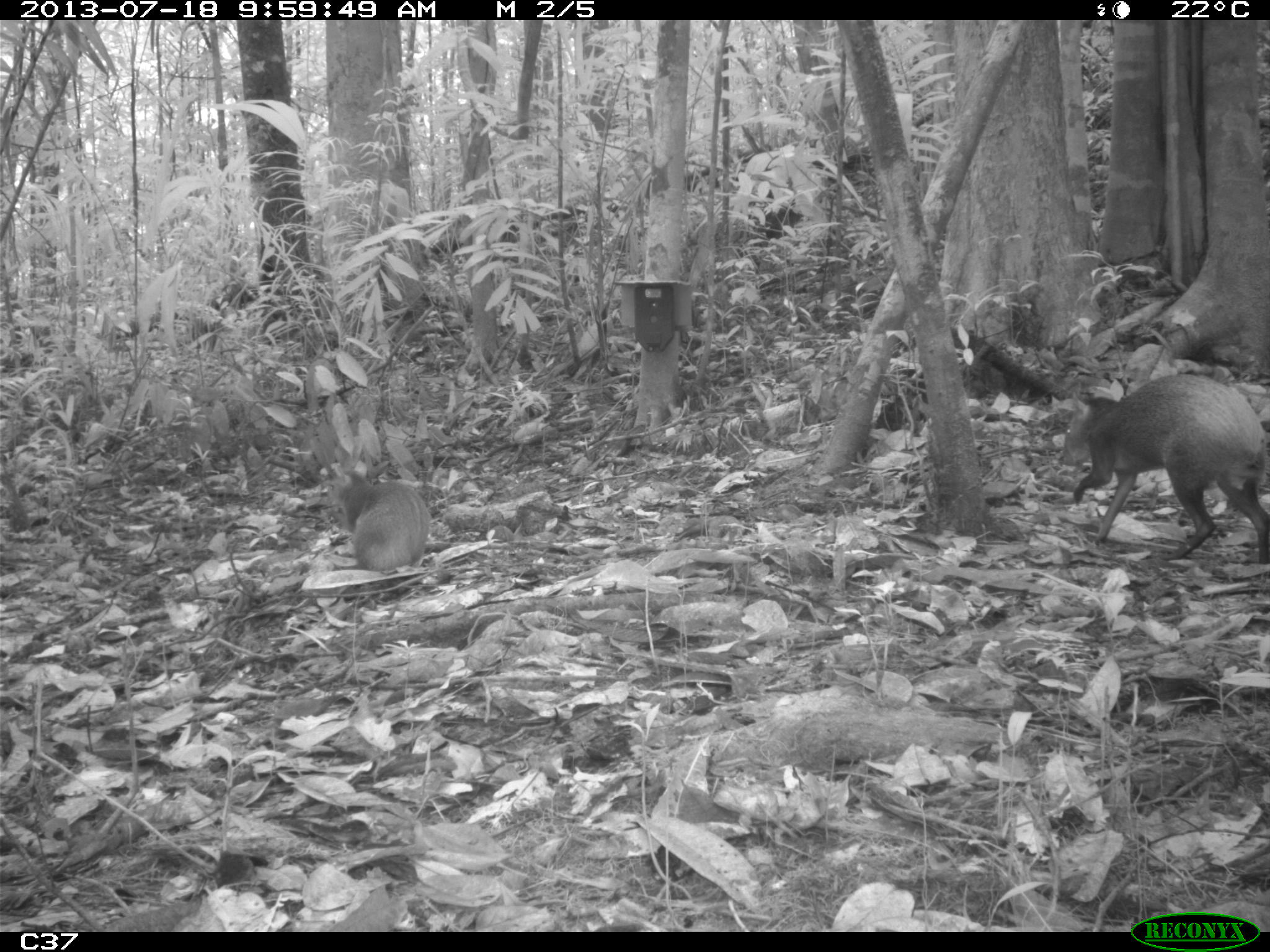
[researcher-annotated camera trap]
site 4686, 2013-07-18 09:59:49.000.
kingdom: Animalia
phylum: Chordata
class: Mammalia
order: Rodentia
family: Dasyproctidae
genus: Dasyprocta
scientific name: Dasyprocta leporina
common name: red-rumped agouti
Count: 2.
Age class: adult.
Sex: male.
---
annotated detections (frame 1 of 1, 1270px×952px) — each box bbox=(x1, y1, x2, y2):
dasyprocta leporina: bbox=(1057, 369, 1270, 565); bbox=(326, 462, 430, 572)